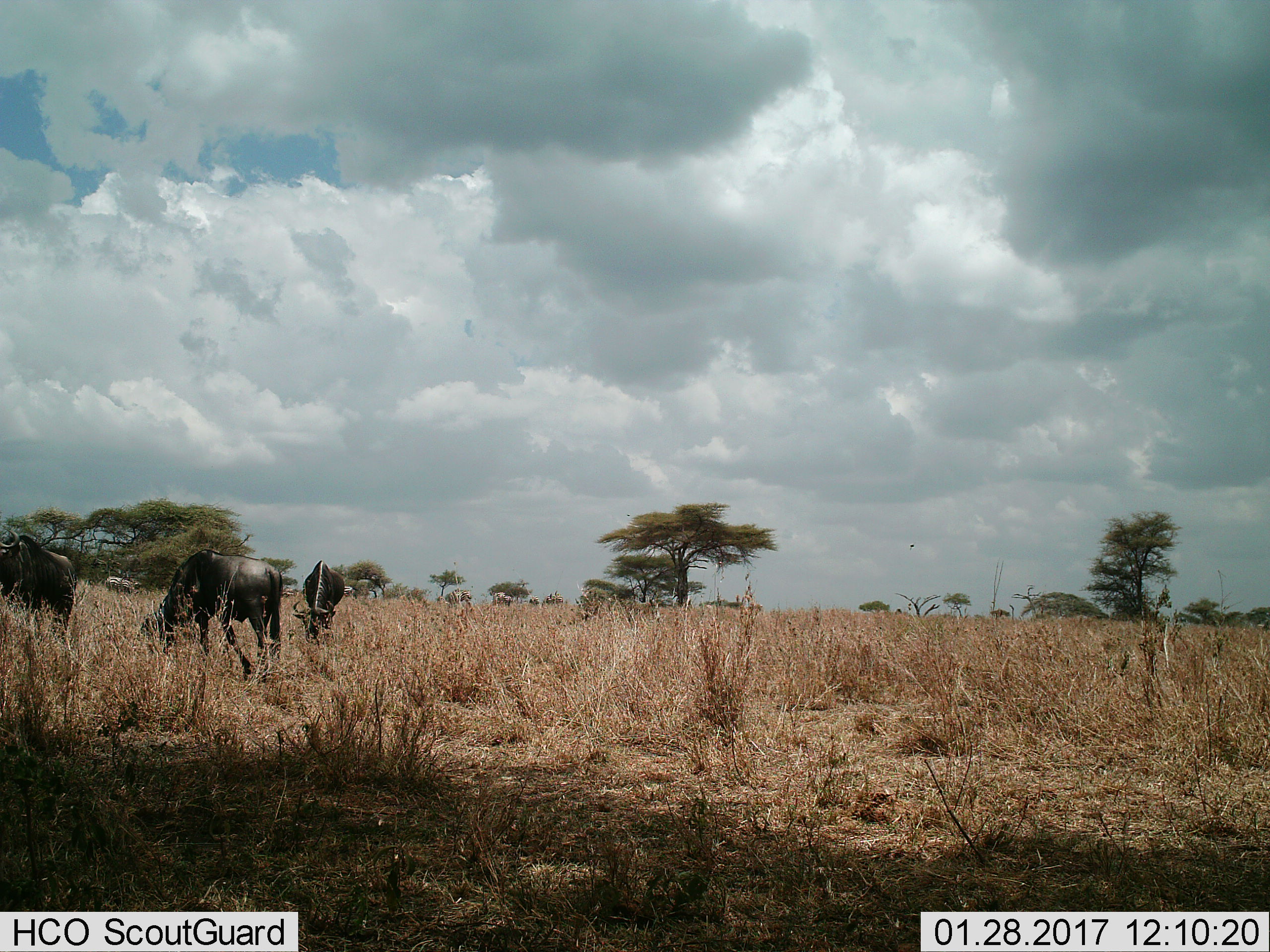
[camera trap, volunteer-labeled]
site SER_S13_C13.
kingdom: Animalia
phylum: Chordata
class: Mammalia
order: Artiodactyla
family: Bovidae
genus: Connochaetes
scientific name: Connochaetes taurinus taurinus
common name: blue wildebeest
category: wildebeestblue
Wildebeestblue (blue wildebeest) (Connochaetes taurinus taurinus), count 3. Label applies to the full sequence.